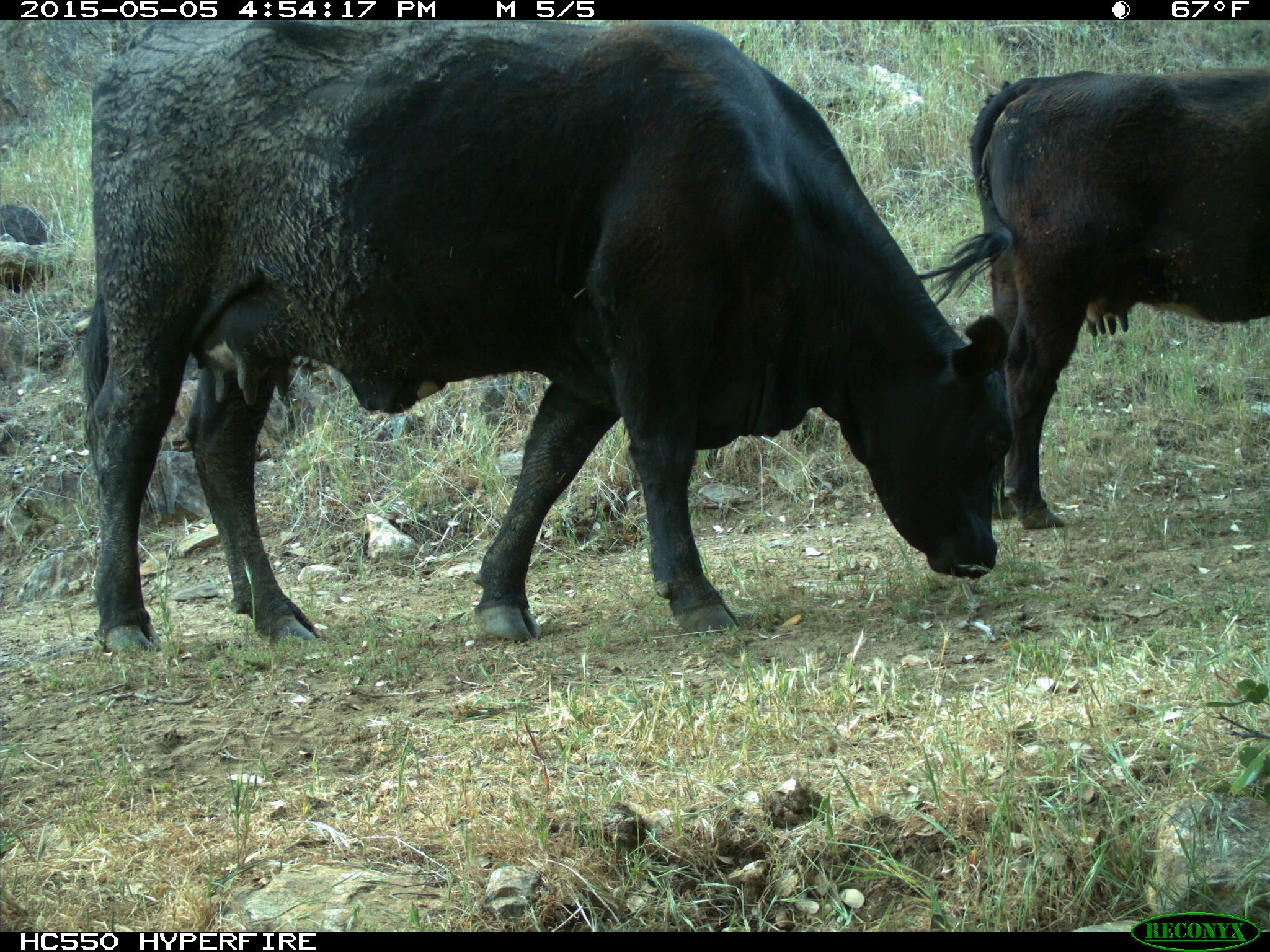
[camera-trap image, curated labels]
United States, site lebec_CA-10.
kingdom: Animalia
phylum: Chordata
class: Mammalia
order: Artiodactyla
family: Bovidae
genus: Bos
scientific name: Bos taurus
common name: domestic cow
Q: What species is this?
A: Bos taurus (domestic cow).